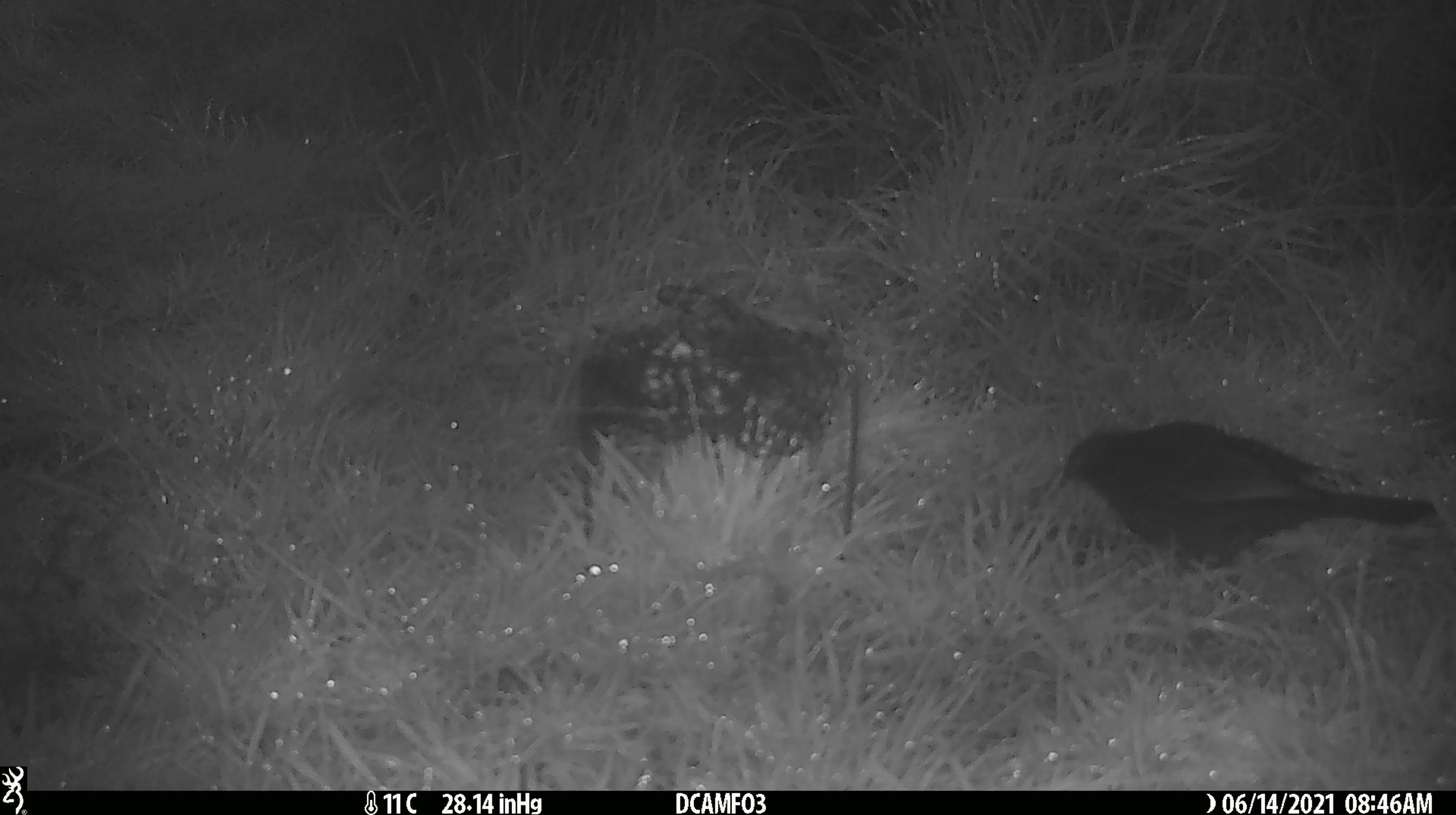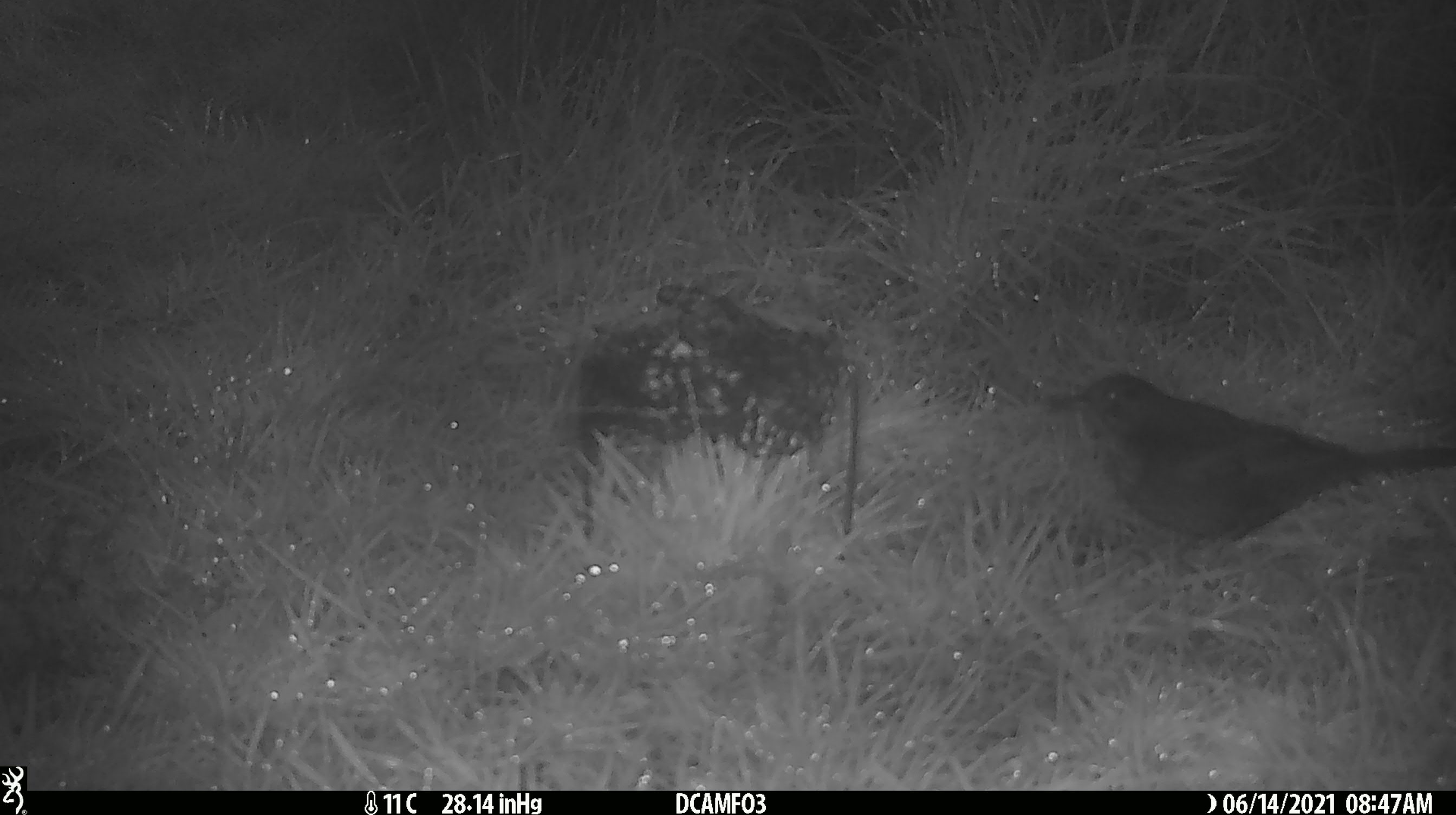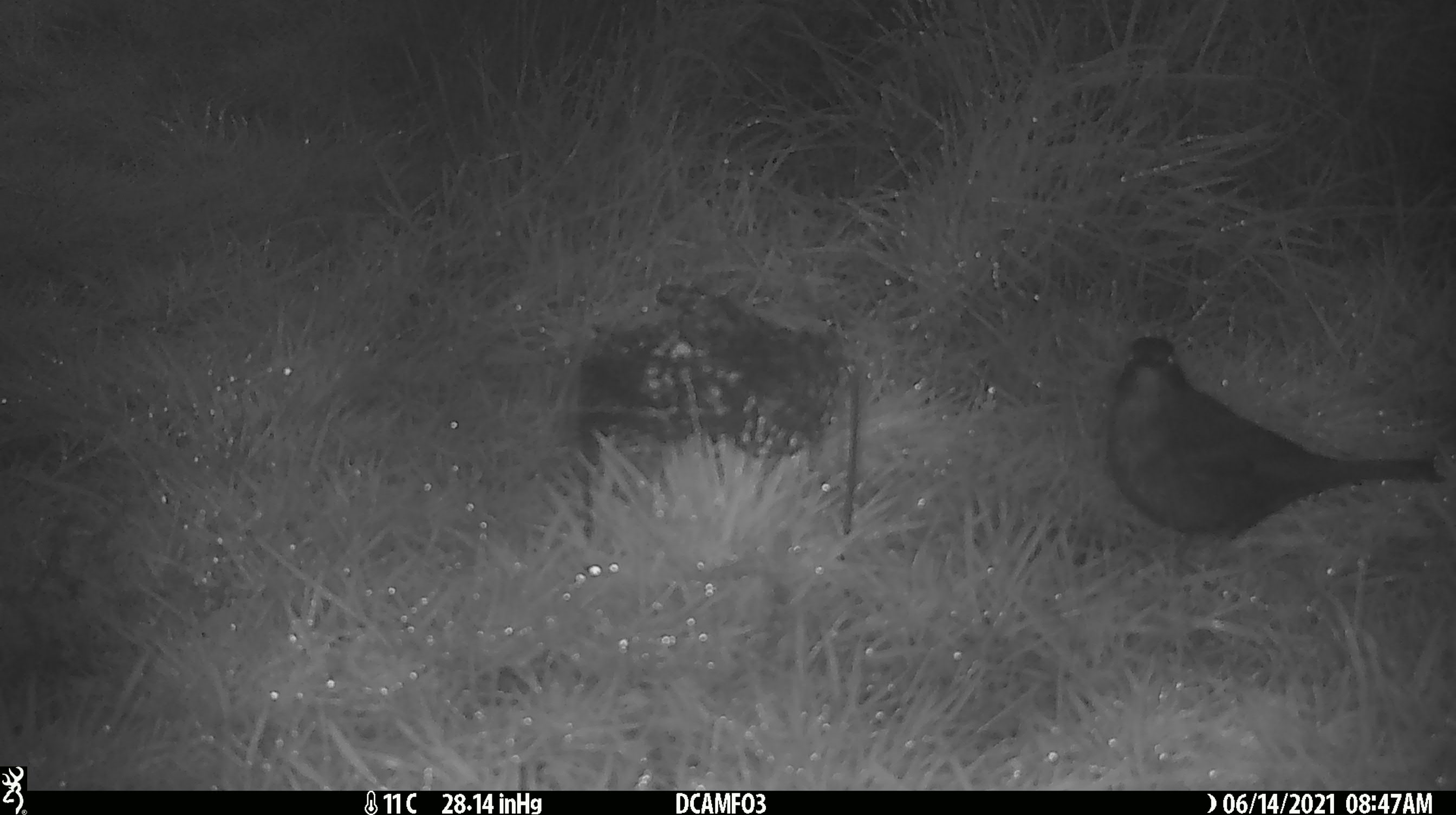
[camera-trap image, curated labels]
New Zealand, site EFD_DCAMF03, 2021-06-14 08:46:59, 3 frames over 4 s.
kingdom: Animalia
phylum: Chordata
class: Aves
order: Passeriformes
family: Turdidae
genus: Turdus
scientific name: Turdus philomelos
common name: song thrush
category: thrush